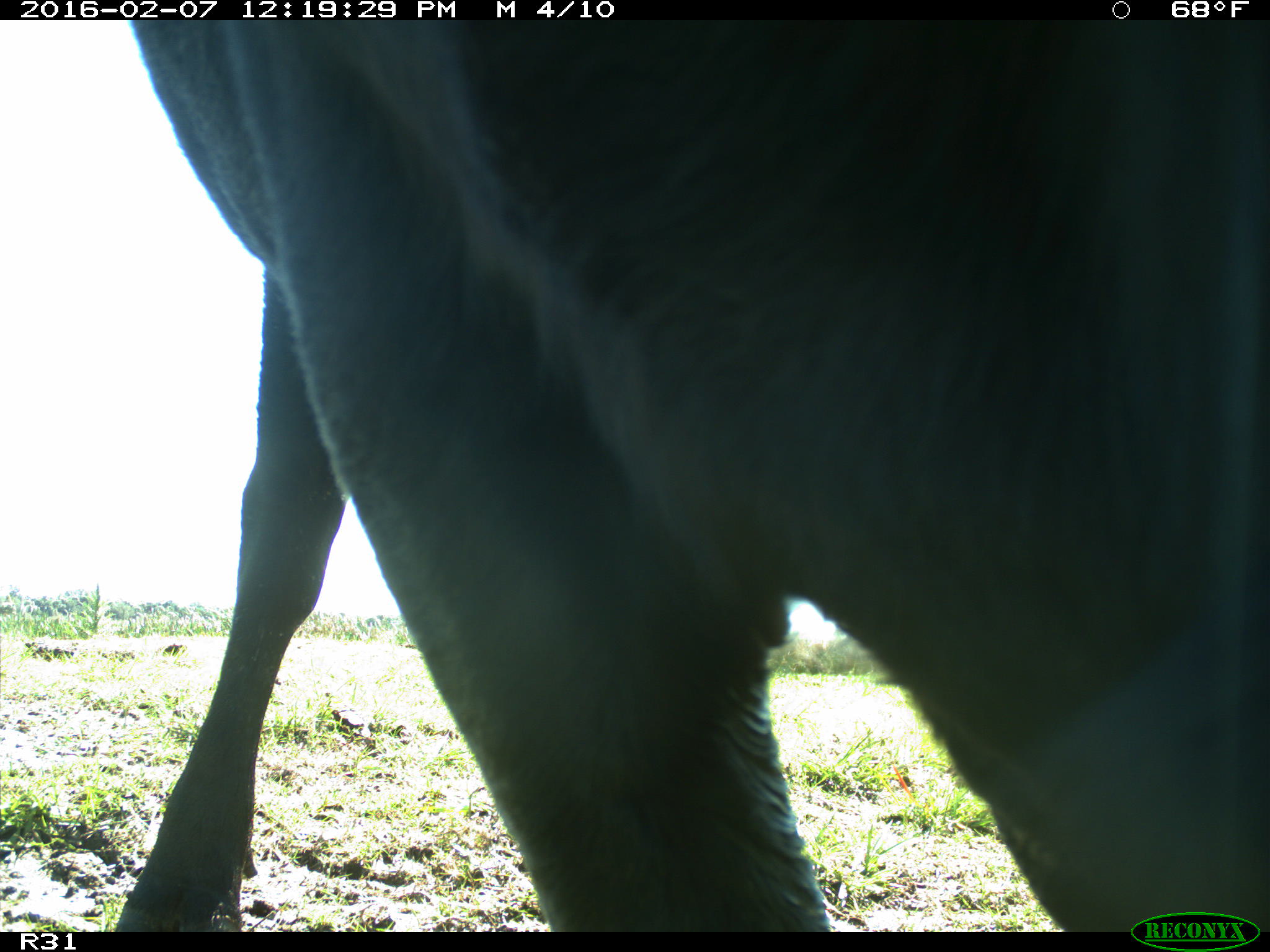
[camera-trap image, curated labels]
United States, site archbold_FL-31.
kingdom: Animalia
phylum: Chordata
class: Mammalia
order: Artiodactyla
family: Bovidae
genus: Bos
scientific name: Bos taurus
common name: domestic cow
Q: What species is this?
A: Bos taurus (domestic cow).